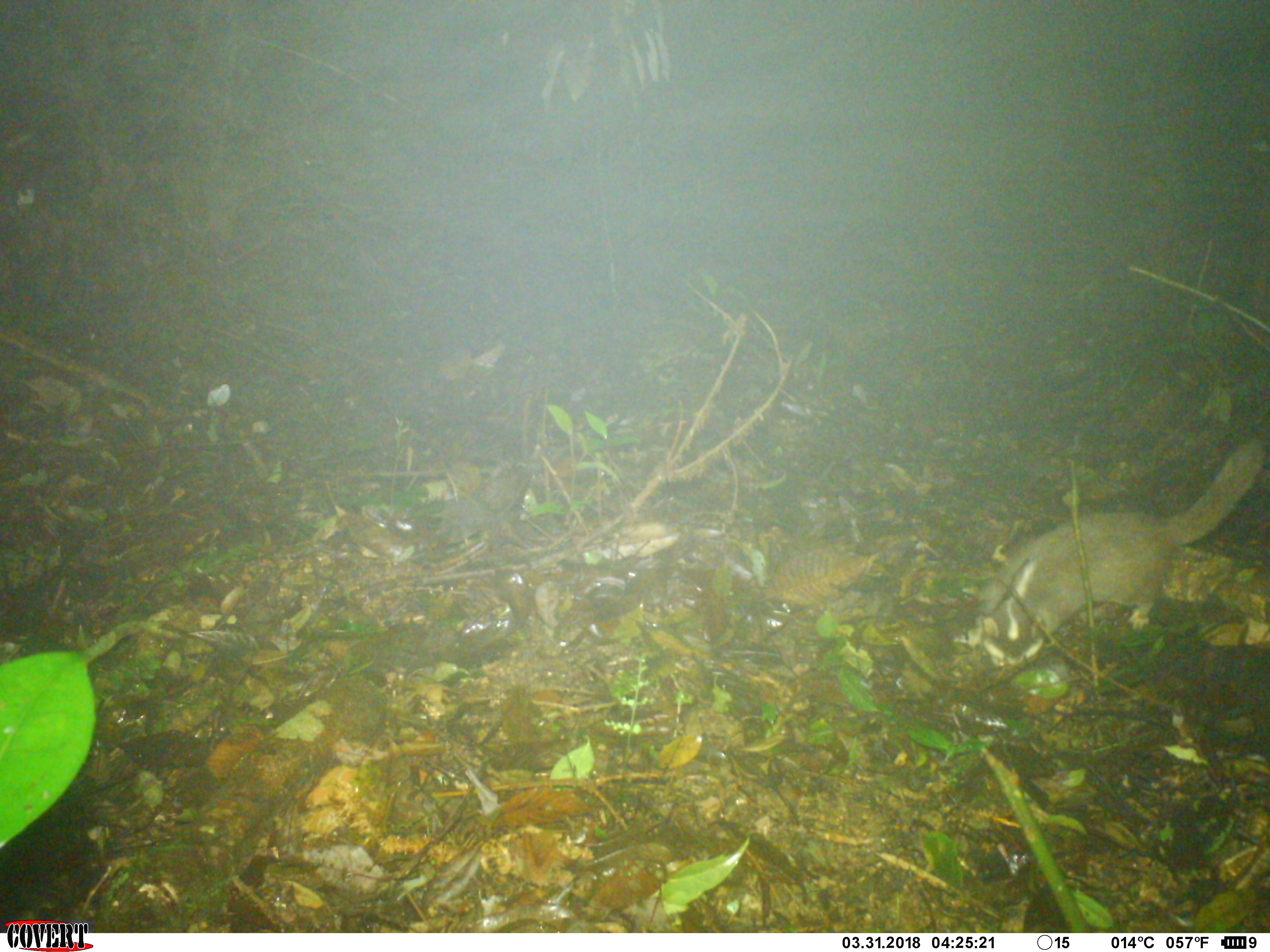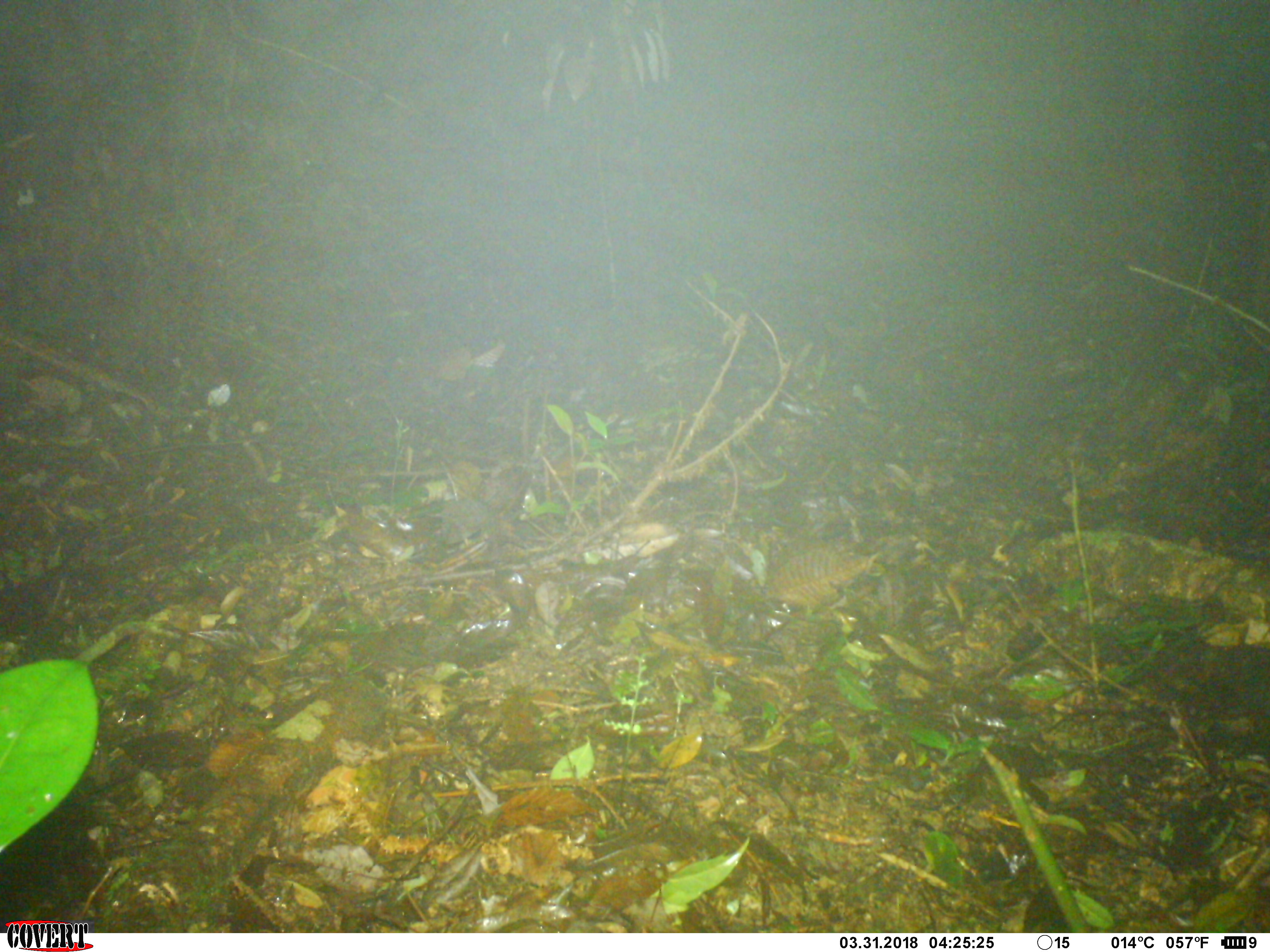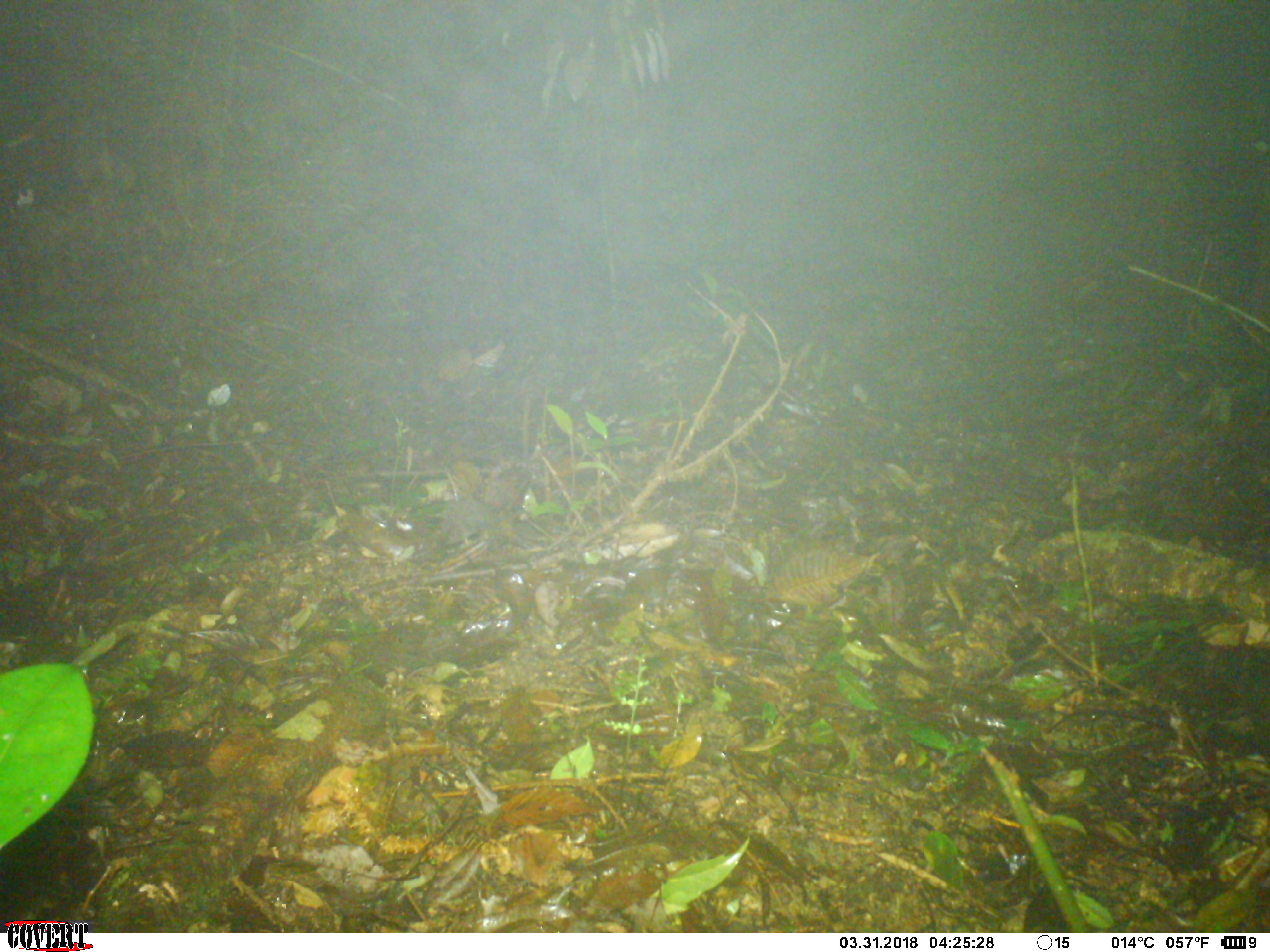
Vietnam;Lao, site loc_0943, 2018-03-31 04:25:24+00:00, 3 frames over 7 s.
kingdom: Animalia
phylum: Chordata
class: Mammalia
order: Carnivora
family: Mustelidae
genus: Melogale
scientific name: Melogale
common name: ferret badger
Ferret badger (Melogale). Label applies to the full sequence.